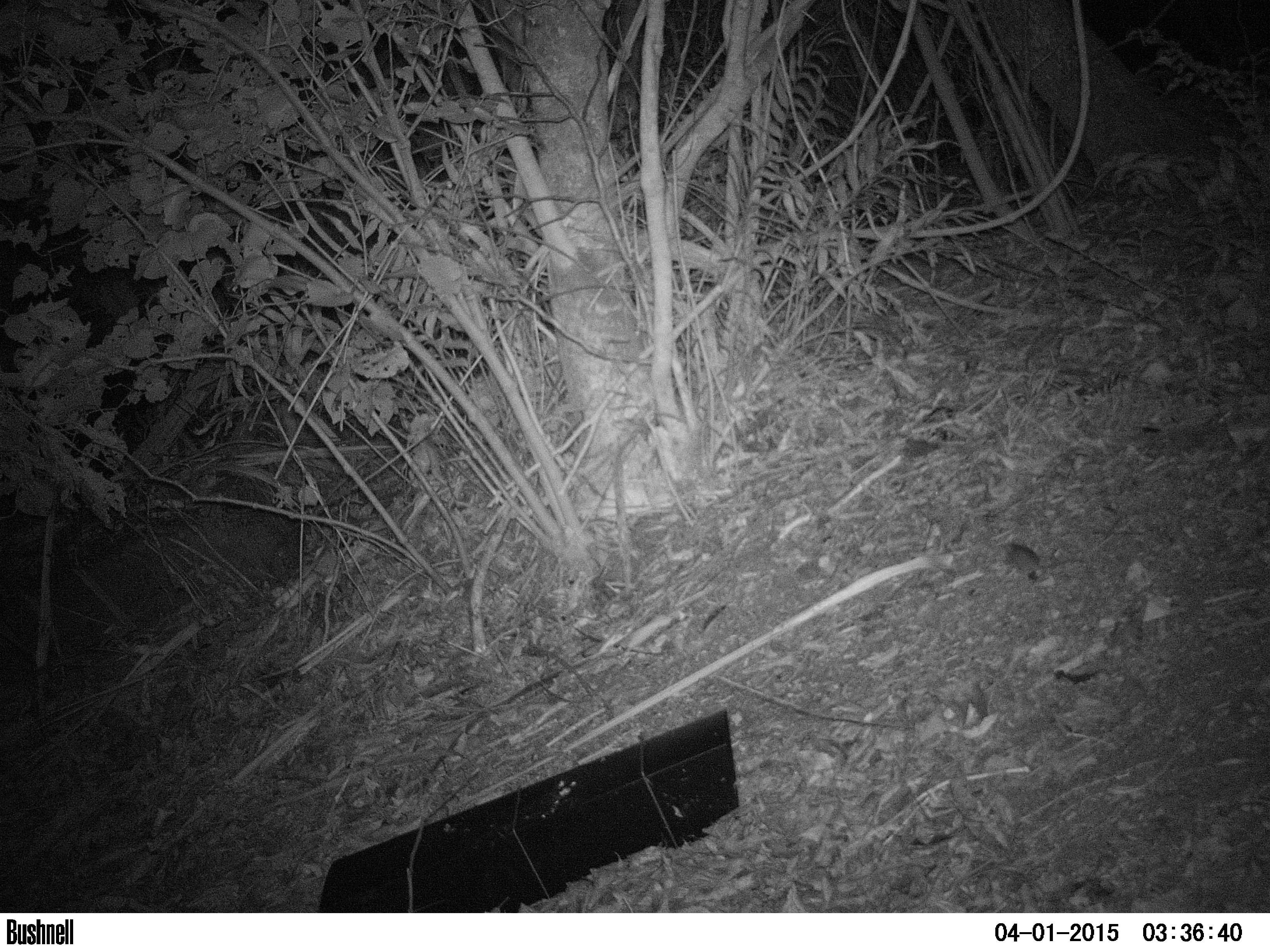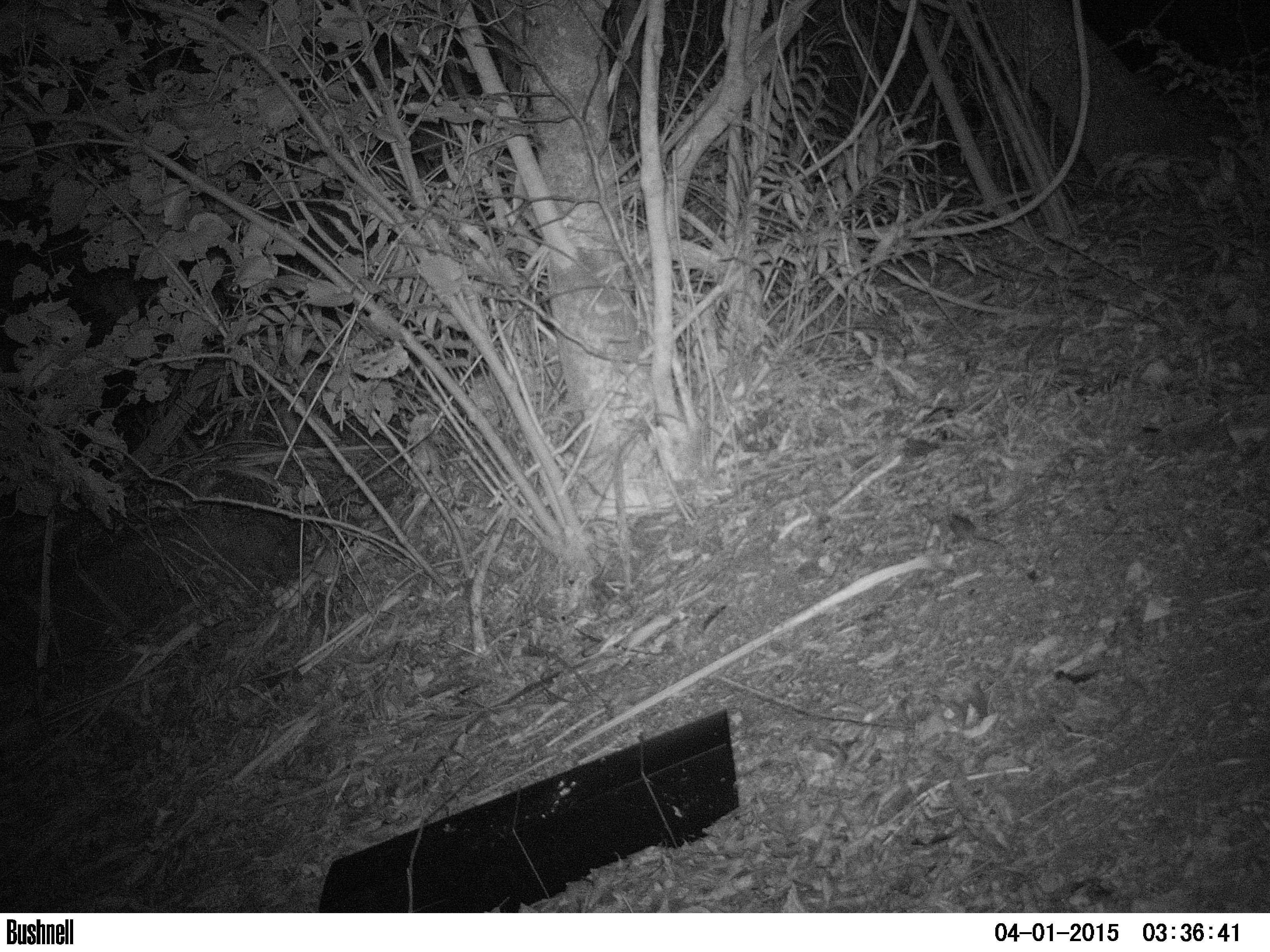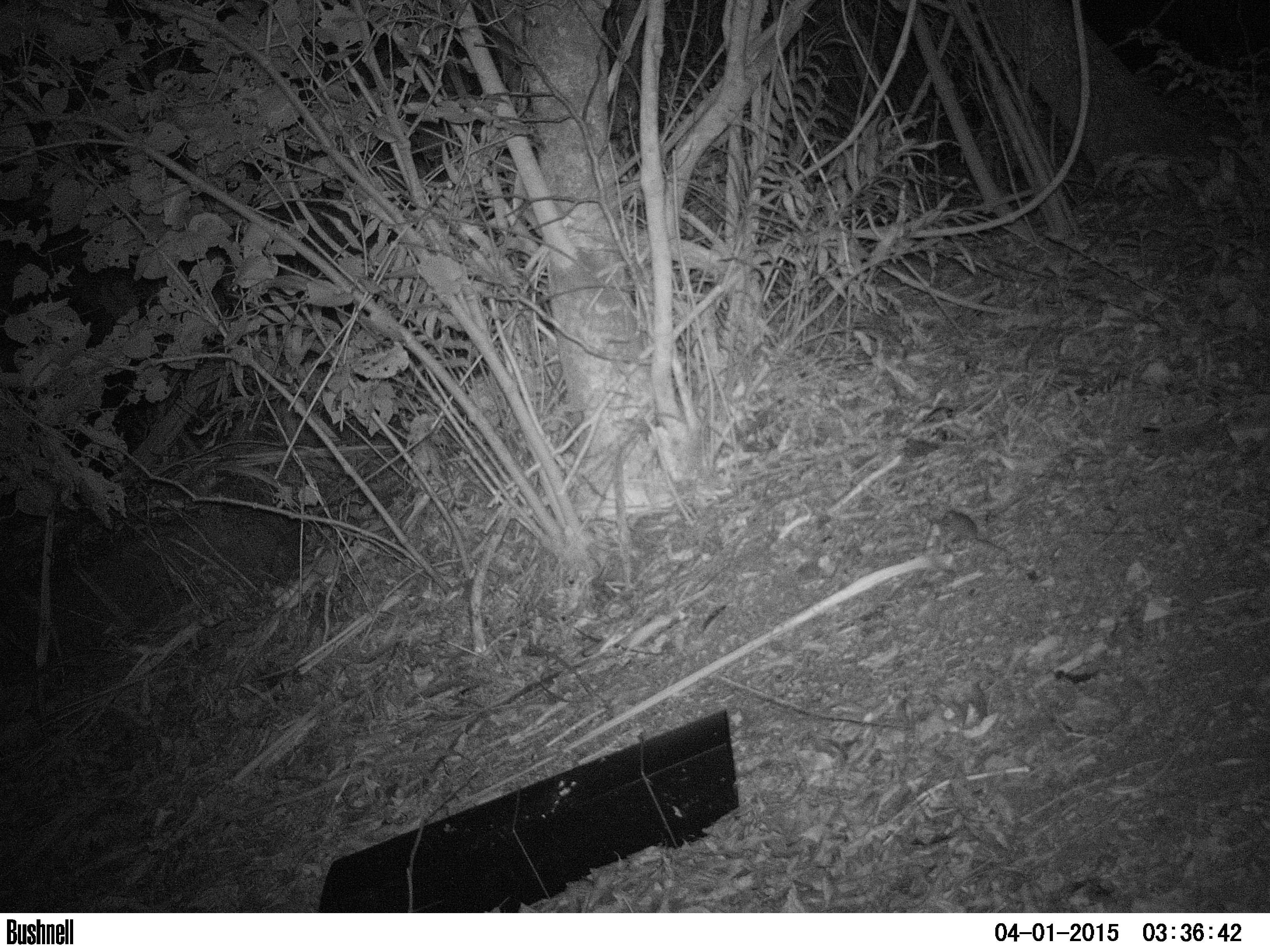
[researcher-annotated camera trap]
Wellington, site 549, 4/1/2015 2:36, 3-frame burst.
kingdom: Animalia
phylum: Chordata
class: Mammalia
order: Rodentia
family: Muridae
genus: Mus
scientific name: Mus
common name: mouse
Mouse (Mus).